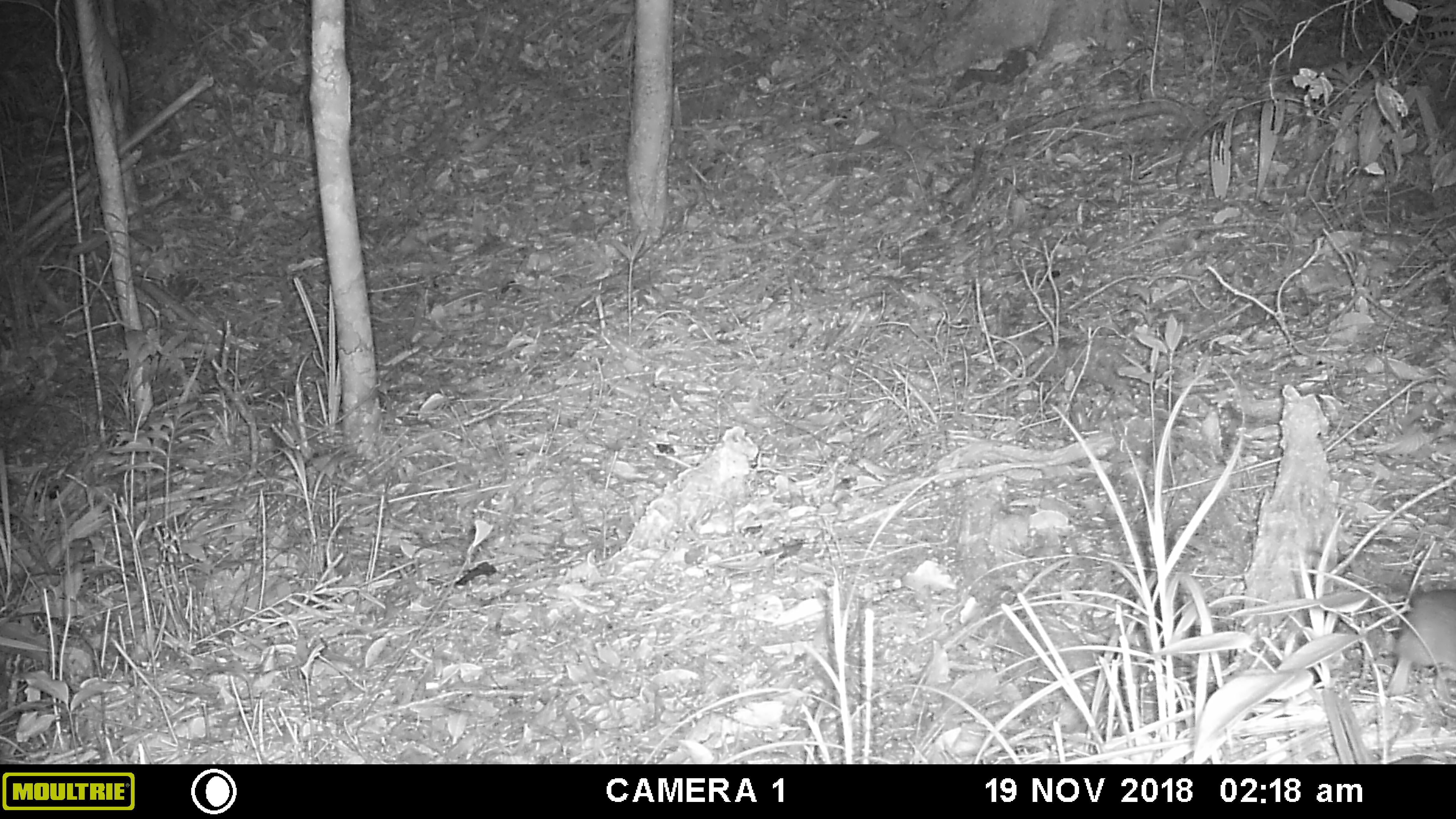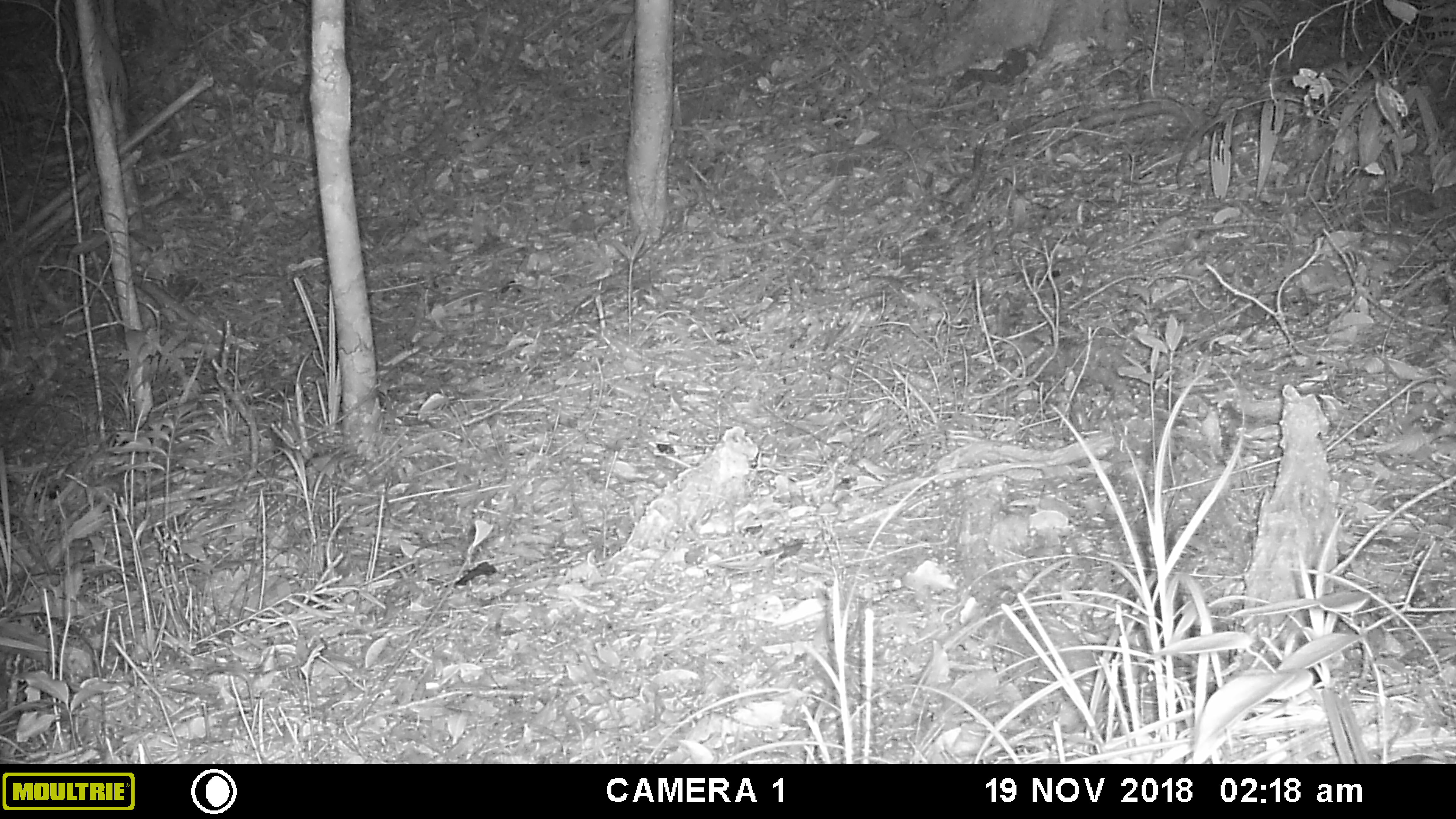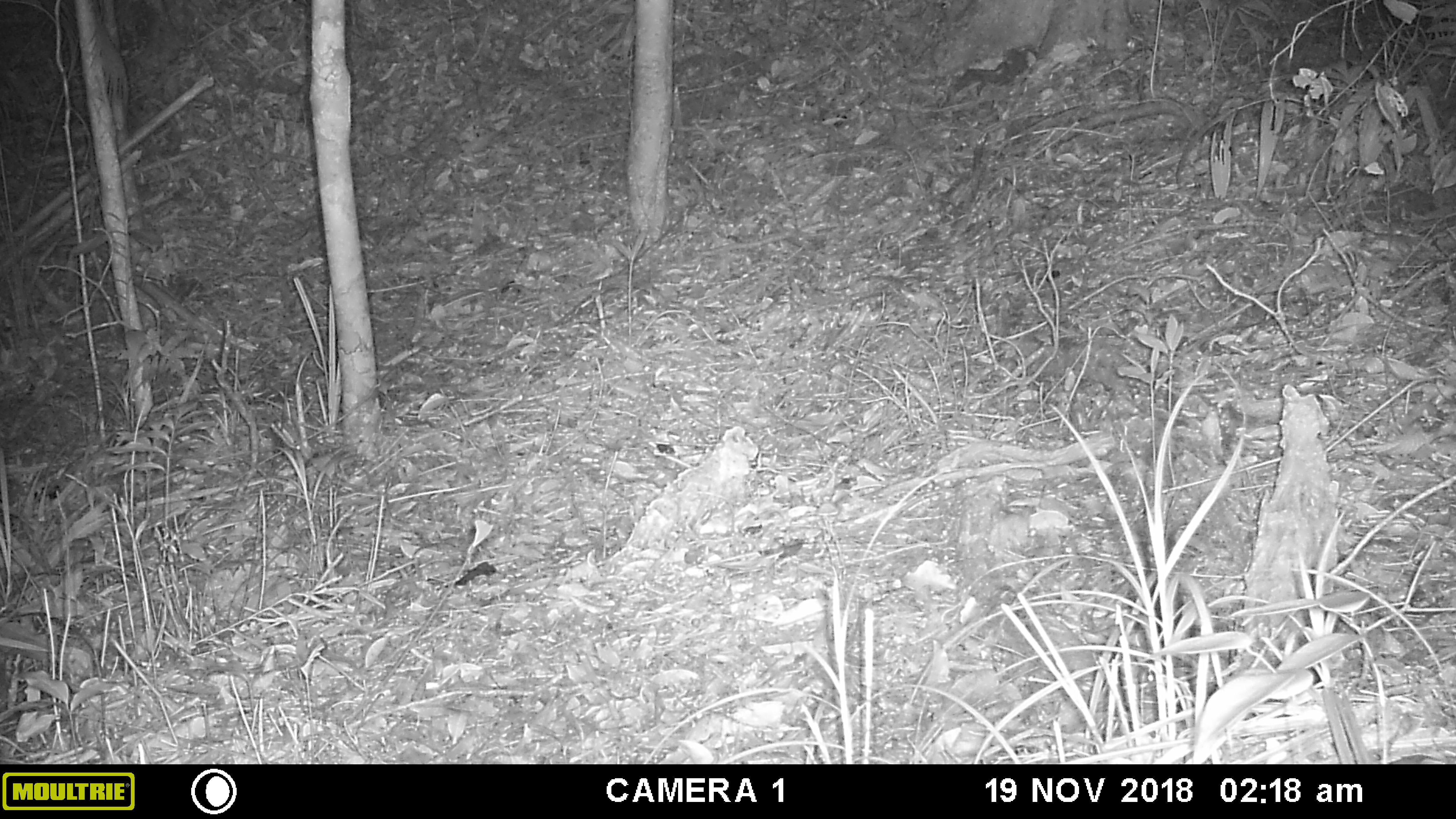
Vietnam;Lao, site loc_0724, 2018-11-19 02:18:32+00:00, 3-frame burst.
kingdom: Animalia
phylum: Chordata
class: Mammalia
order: Rodentia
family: Muridae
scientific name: Muridae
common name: old-world mice and rats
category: unidentified murid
Unidentified murid (old-world mice and rats) (Muridae). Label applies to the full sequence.